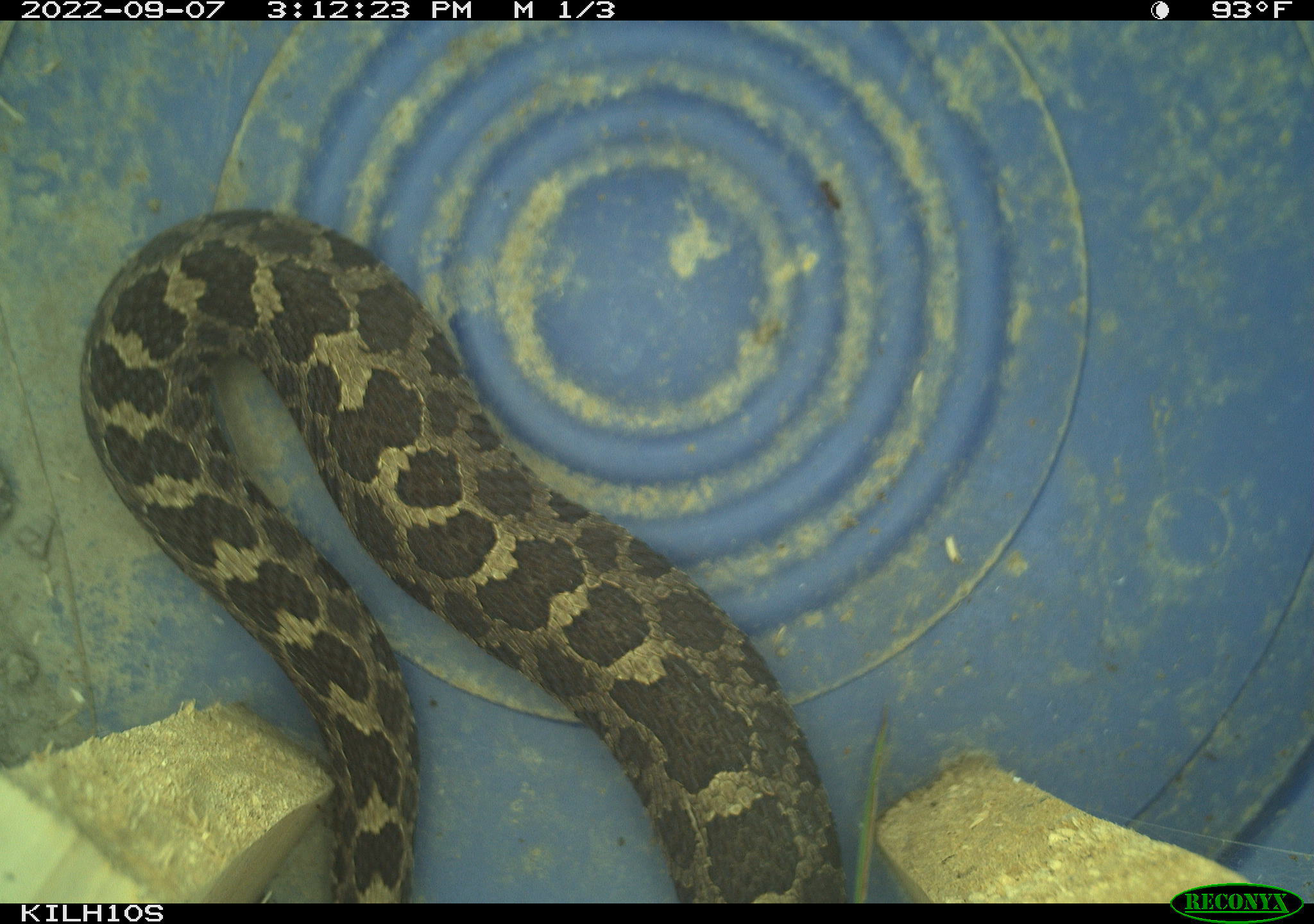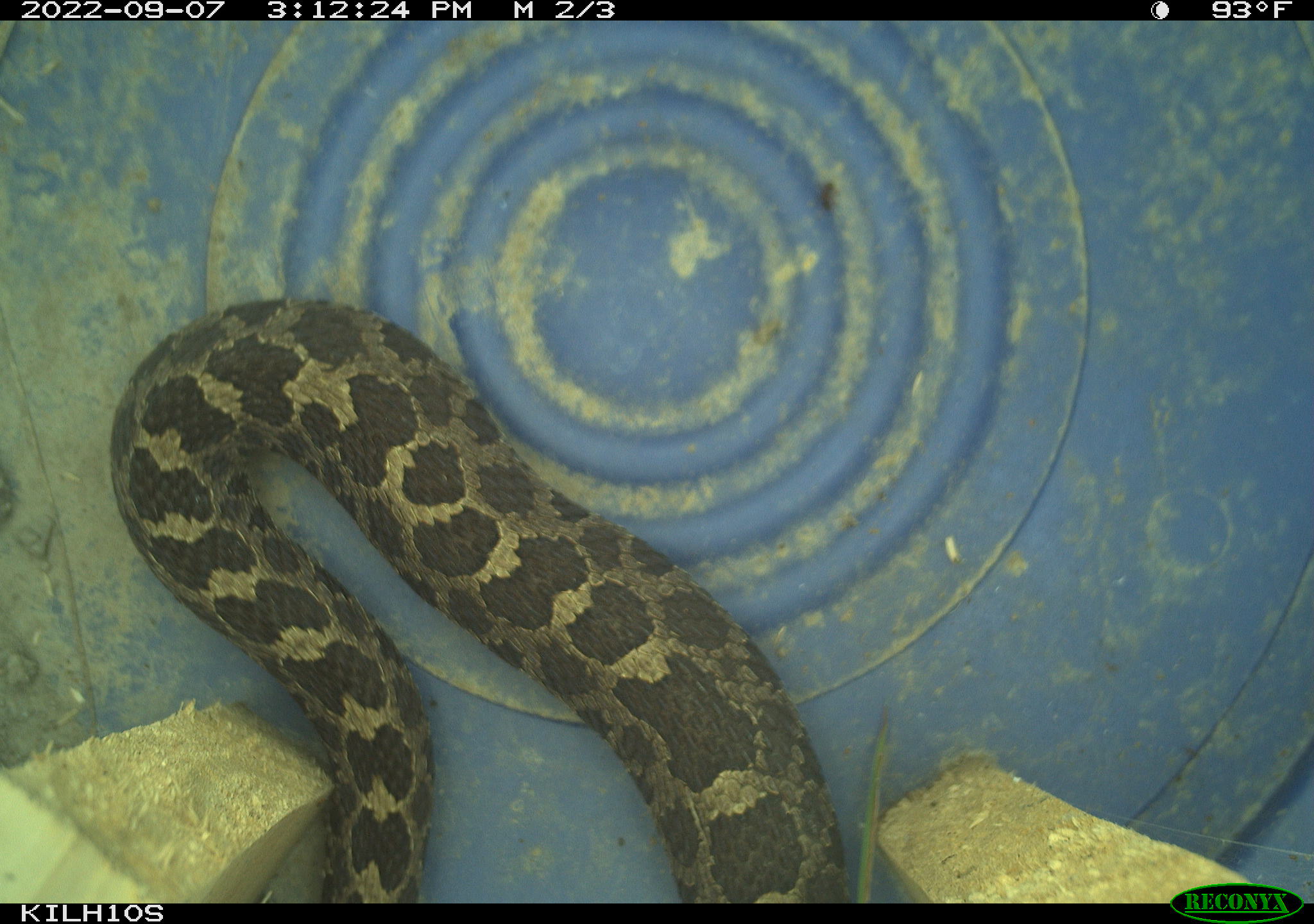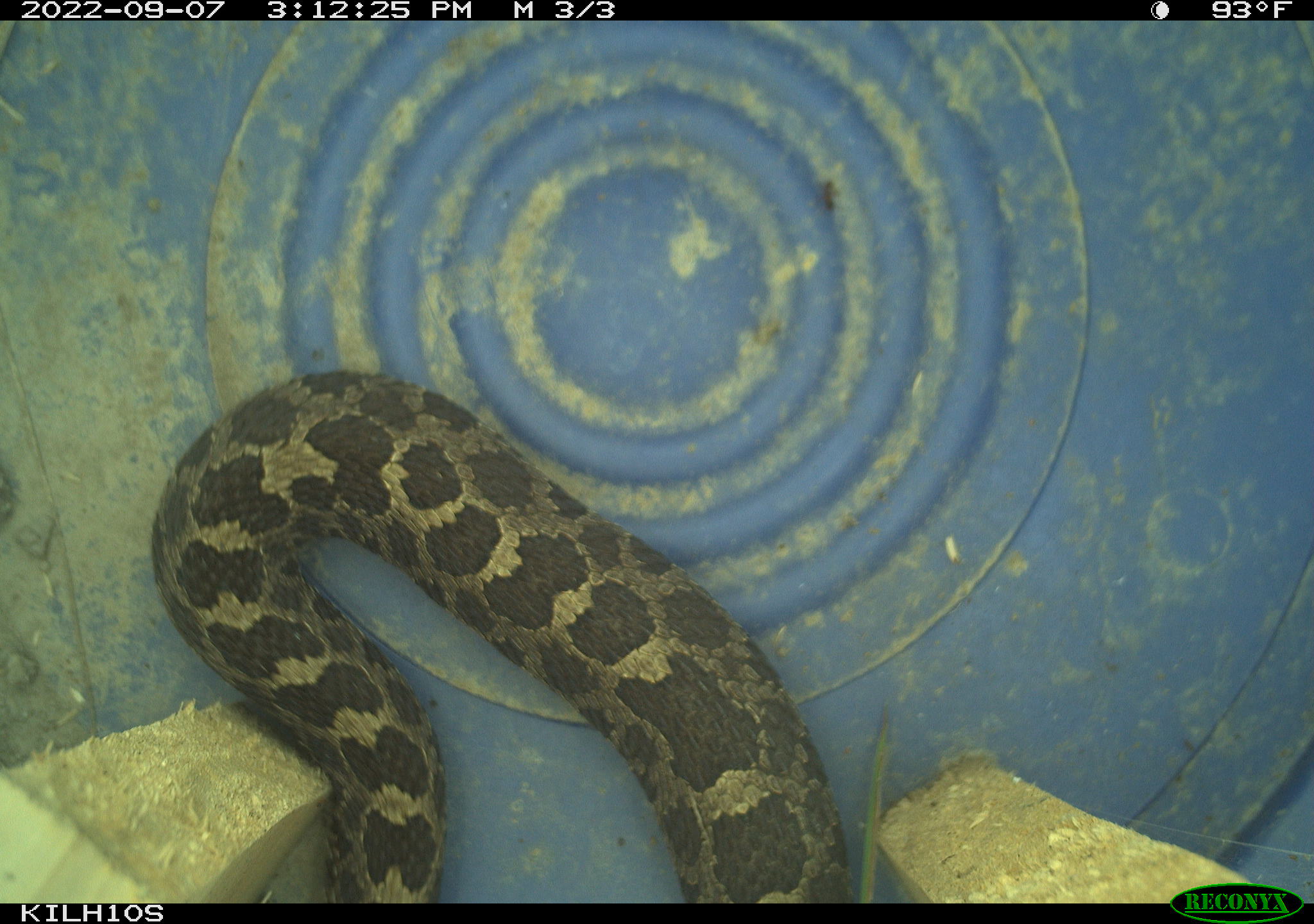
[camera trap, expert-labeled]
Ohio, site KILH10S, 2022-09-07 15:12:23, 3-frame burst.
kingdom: Animalia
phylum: Chordata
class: Reptilia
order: Squamata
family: Viperidae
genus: Sistrurus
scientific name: Sistrurus catenatus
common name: eastern massasauga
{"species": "eastern massasauga (Sistrurus catenatus)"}